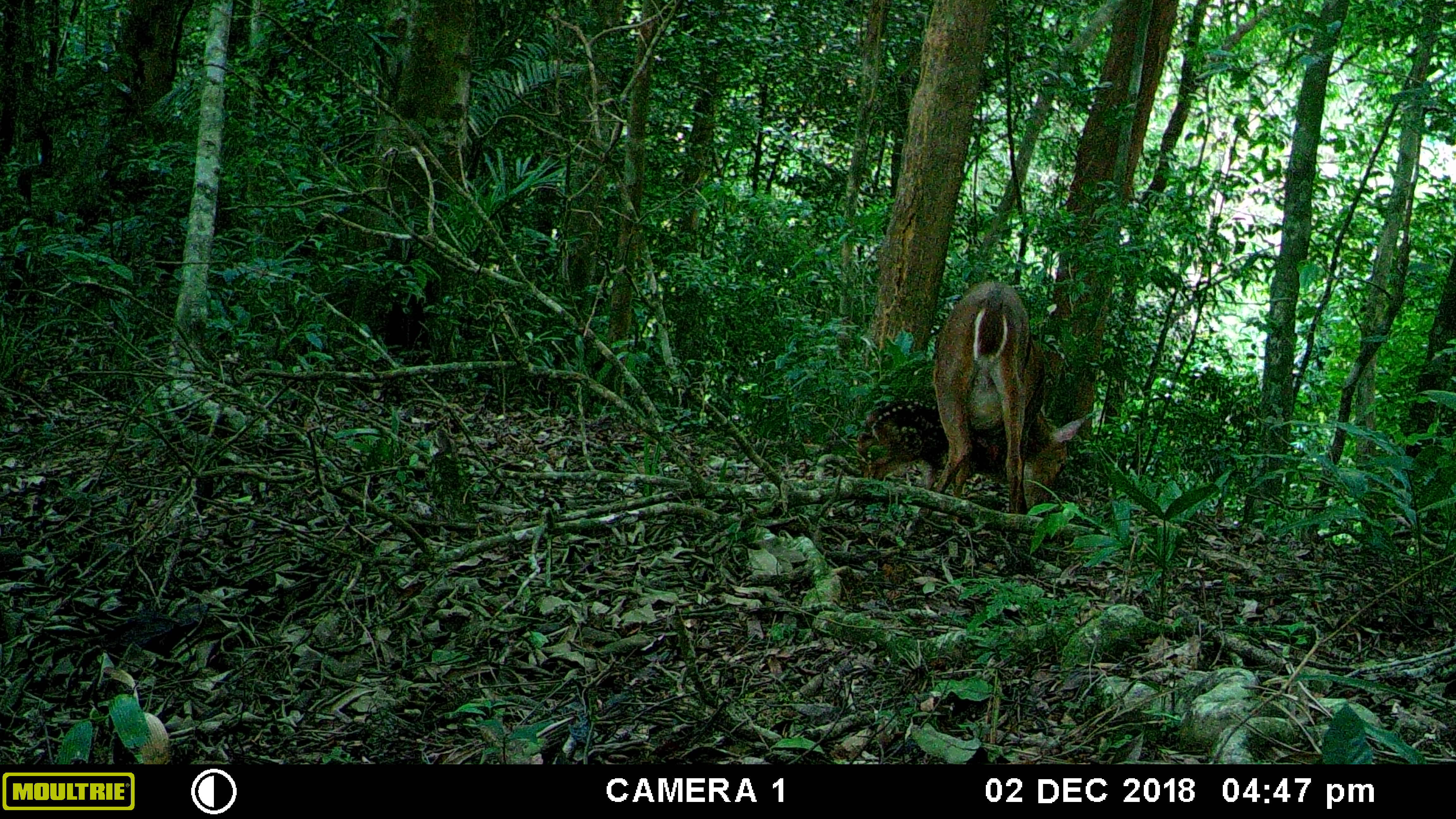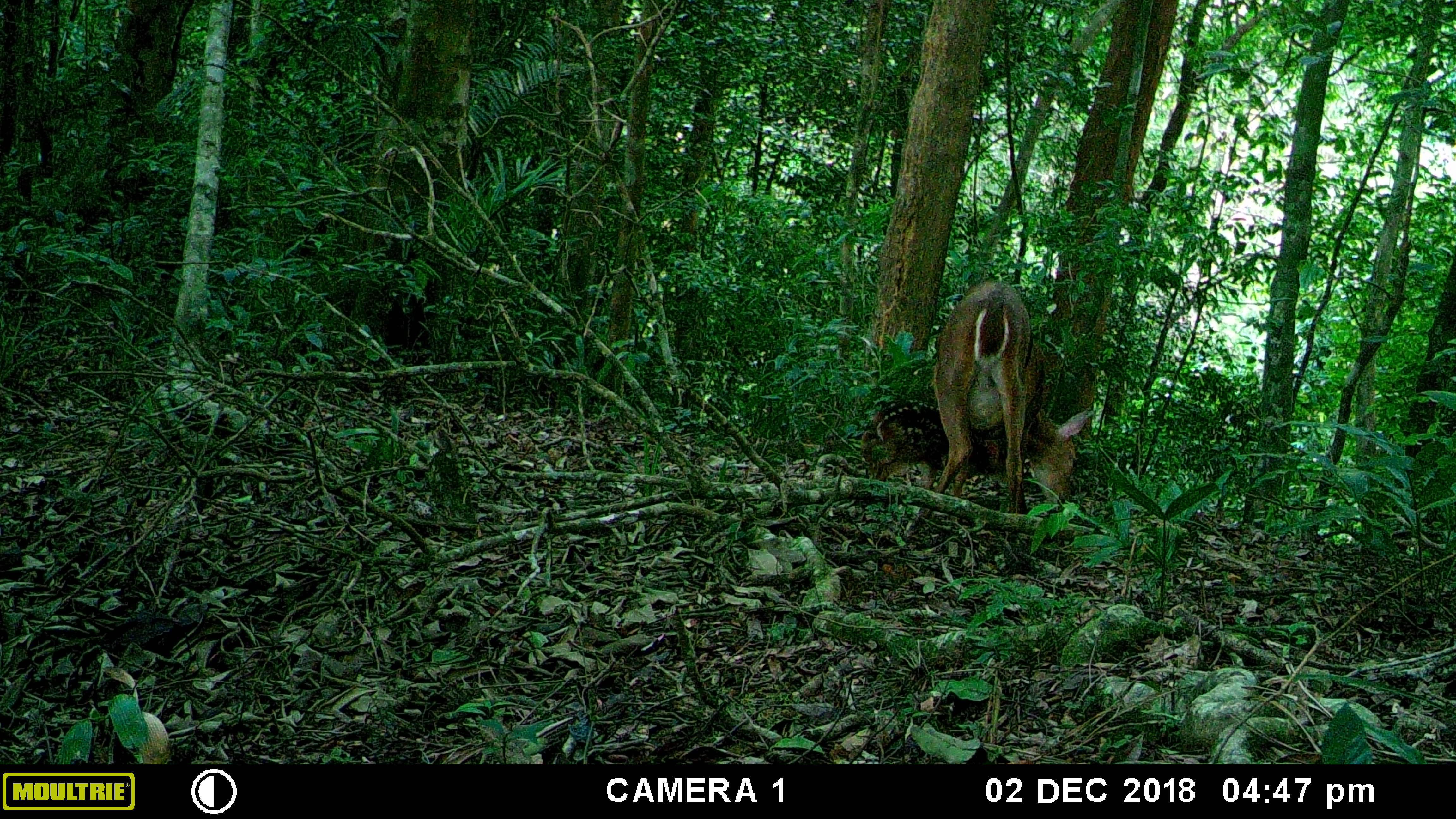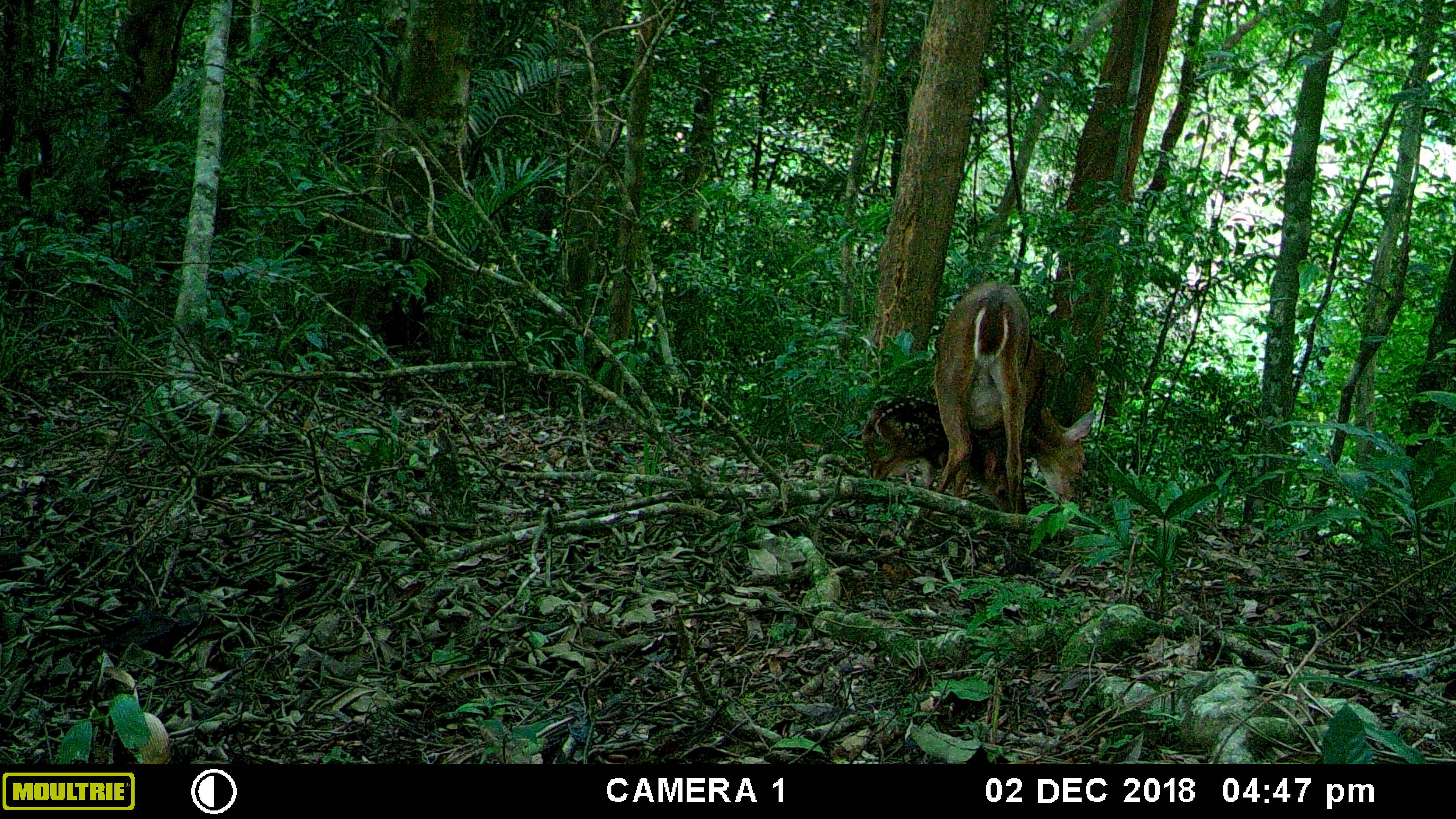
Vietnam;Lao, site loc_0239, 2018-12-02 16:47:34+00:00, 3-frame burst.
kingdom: Animalia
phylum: Chordata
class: Mammalia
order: Artiodactyla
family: Cervidae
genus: Muntiacus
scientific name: Muntiacus vuquangensis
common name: large-antlered muntjac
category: large antlered muntjac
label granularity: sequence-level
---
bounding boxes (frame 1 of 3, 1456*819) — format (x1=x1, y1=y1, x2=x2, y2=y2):
large antlered muntjac: (x1=887, y1=276, x2=1085, y2=539); (x1=852, y1=396, x2=1007, y2=520)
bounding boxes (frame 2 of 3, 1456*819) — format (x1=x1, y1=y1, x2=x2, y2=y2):
large antlered muntjac: (x1=932, y1=277, x2=1093, y2=515); (x1=858, y1=398, x2=1007, y2=506)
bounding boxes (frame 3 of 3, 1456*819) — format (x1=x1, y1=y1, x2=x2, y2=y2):
large antlered muntjac: (x1=903, y1=276, x2=1097, y2=539); (x1=858, y1=394, x2=1012, y2=520)